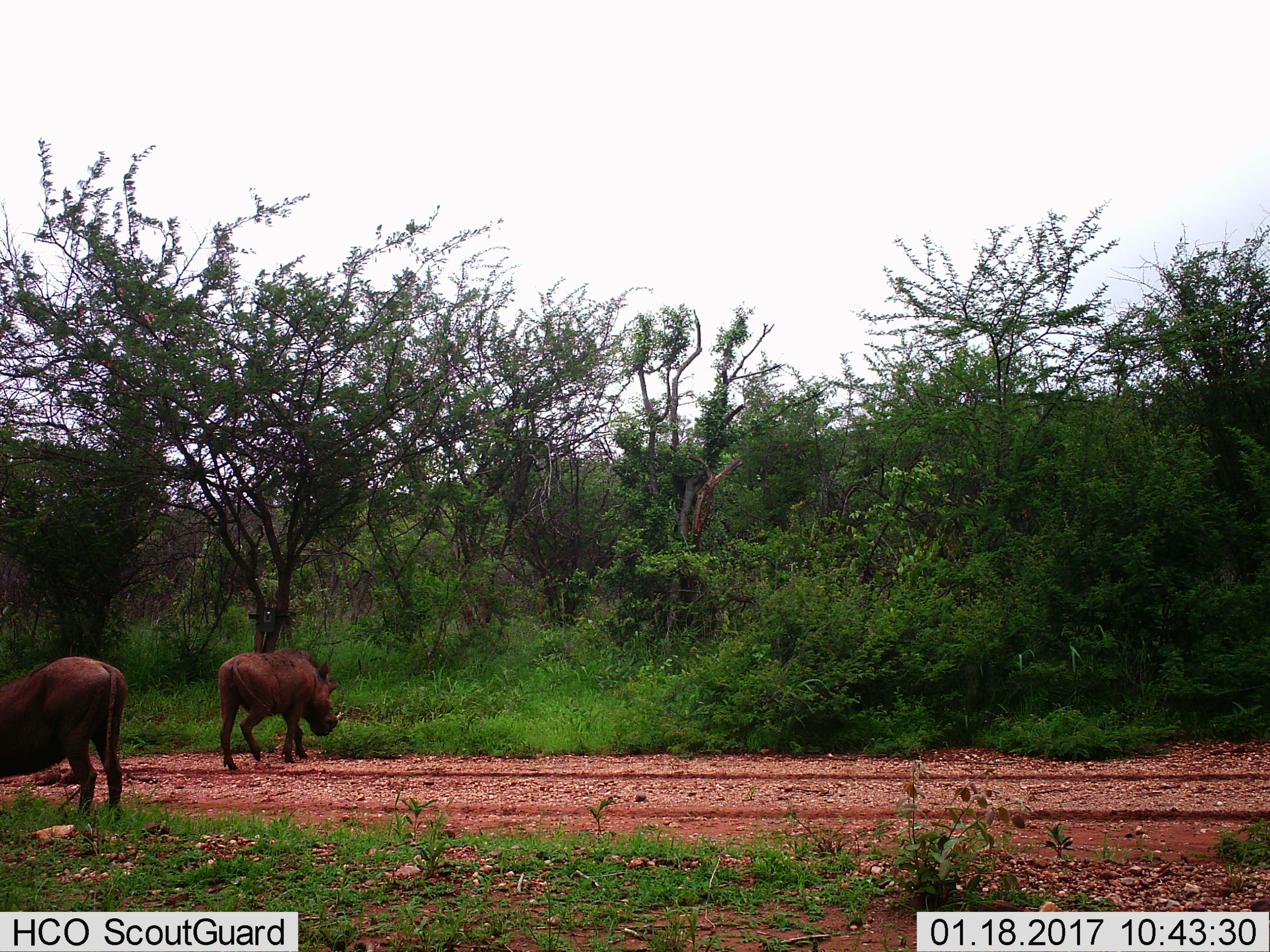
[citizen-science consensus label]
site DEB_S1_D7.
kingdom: Animalia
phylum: Chordata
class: Mammalia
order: Artiodactyla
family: Suidae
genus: Phacochoerus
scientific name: Phacochoerus africanus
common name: warthog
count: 2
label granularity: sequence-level